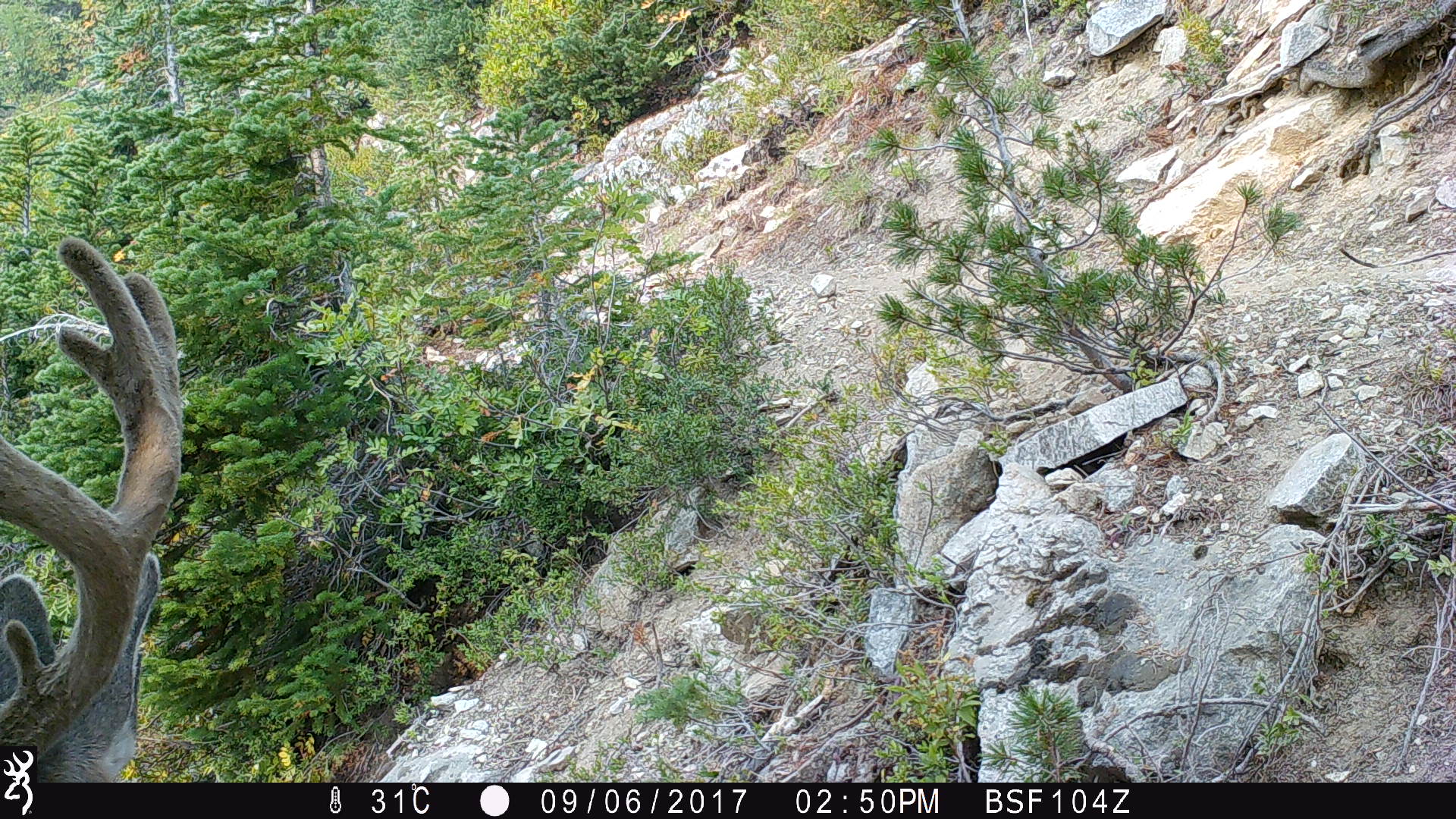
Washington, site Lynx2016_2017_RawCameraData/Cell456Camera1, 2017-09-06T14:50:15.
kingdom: Animalia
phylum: Chordata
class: Mammalia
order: Artiodactyla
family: Cervidae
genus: Odocoileus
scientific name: Odocoileus hemionus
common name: mule deer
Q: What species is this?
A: Odocoileus hemionus (mule deer).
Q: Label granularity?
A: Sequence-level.